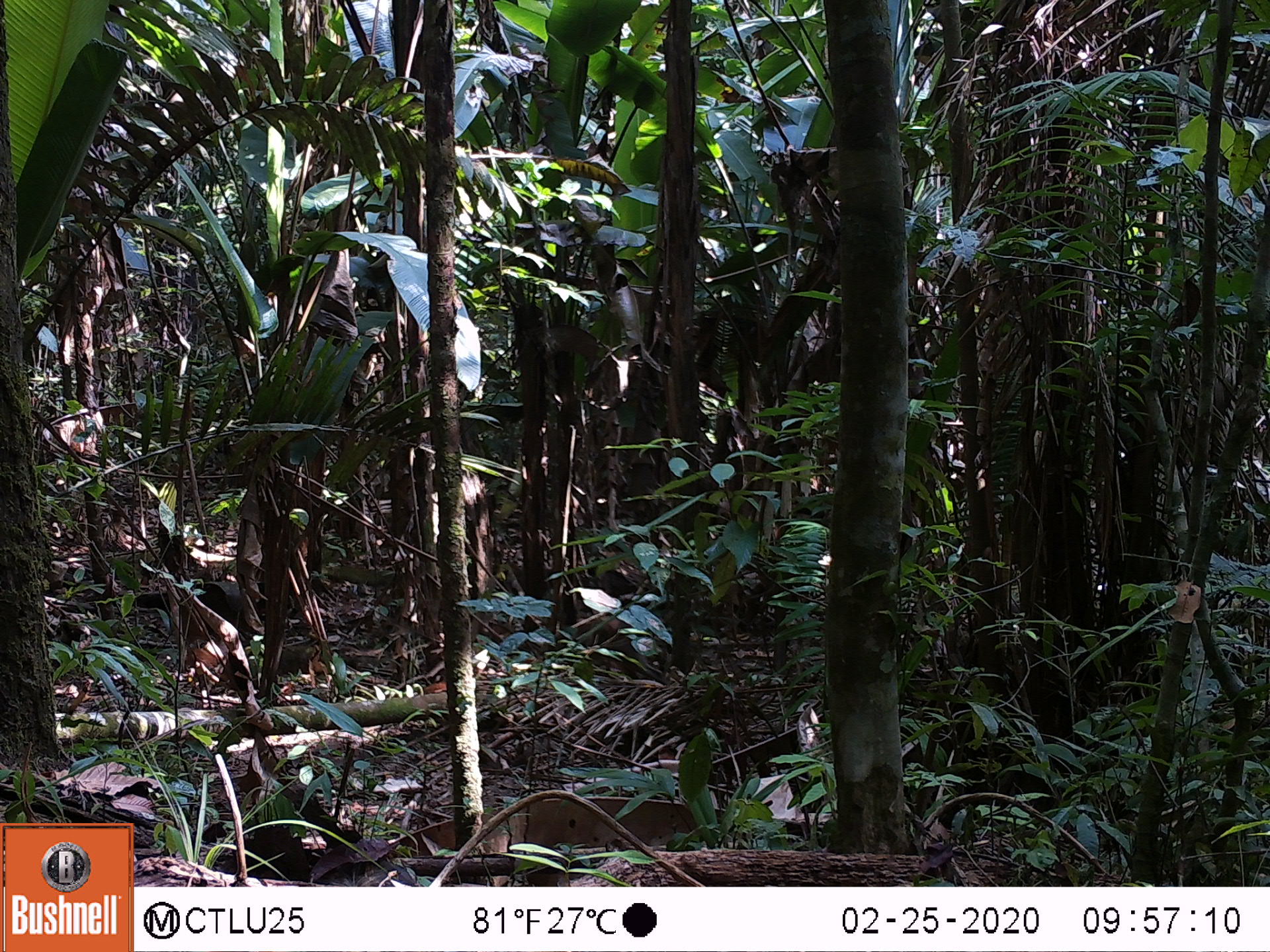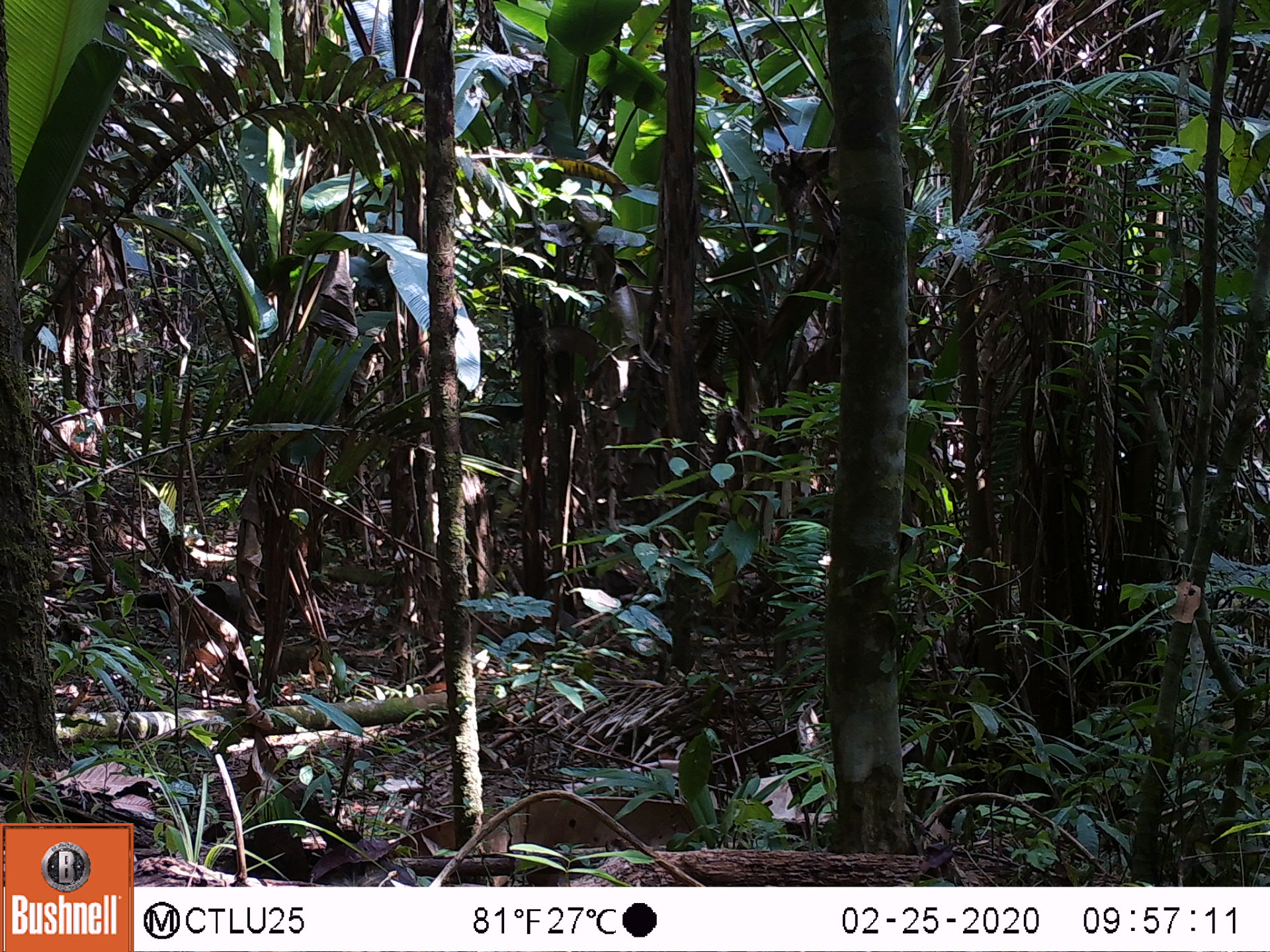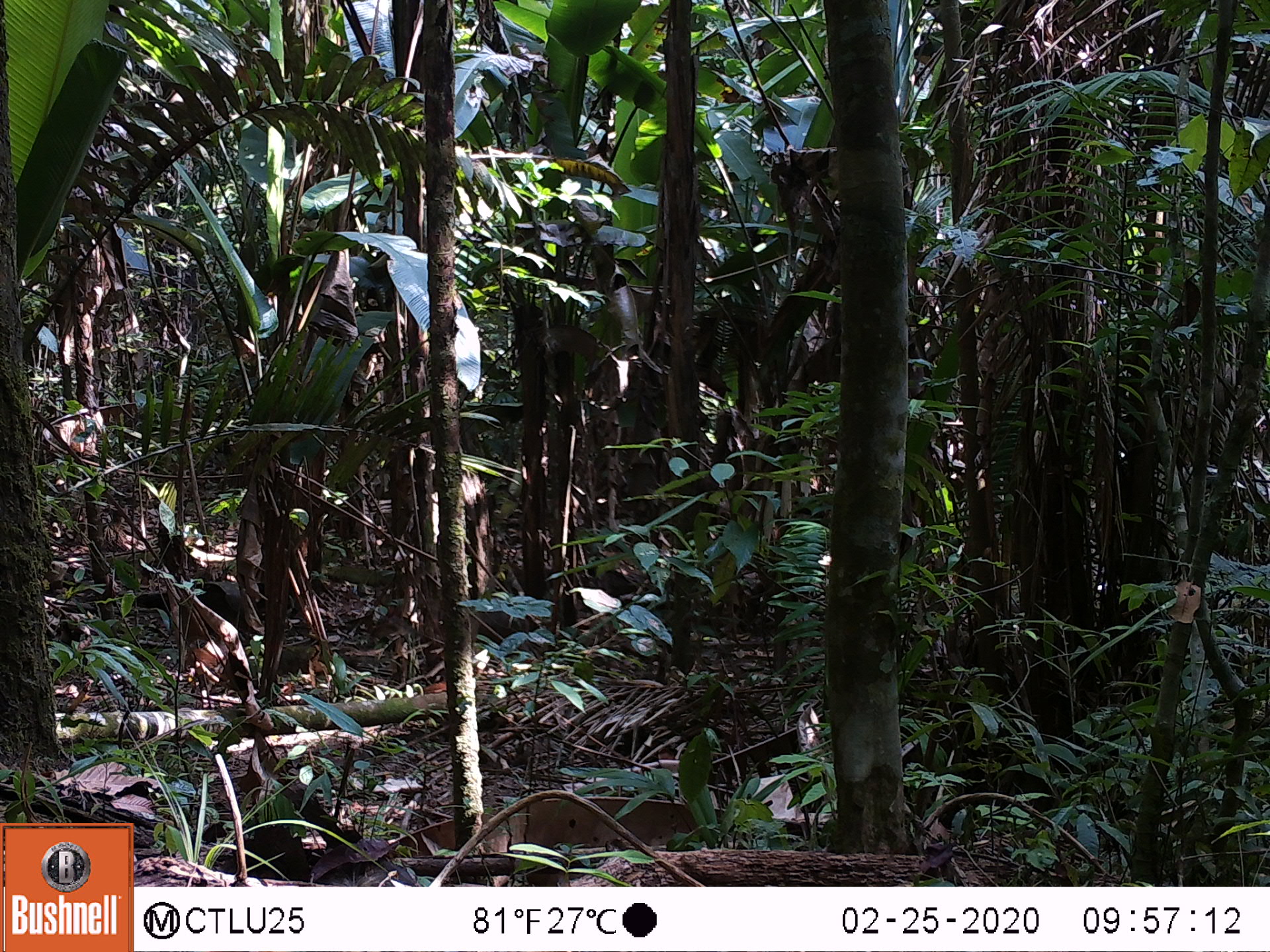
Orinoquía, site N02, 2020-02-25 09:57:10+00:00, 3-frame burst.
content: unidentified animal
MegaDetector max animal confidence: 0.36